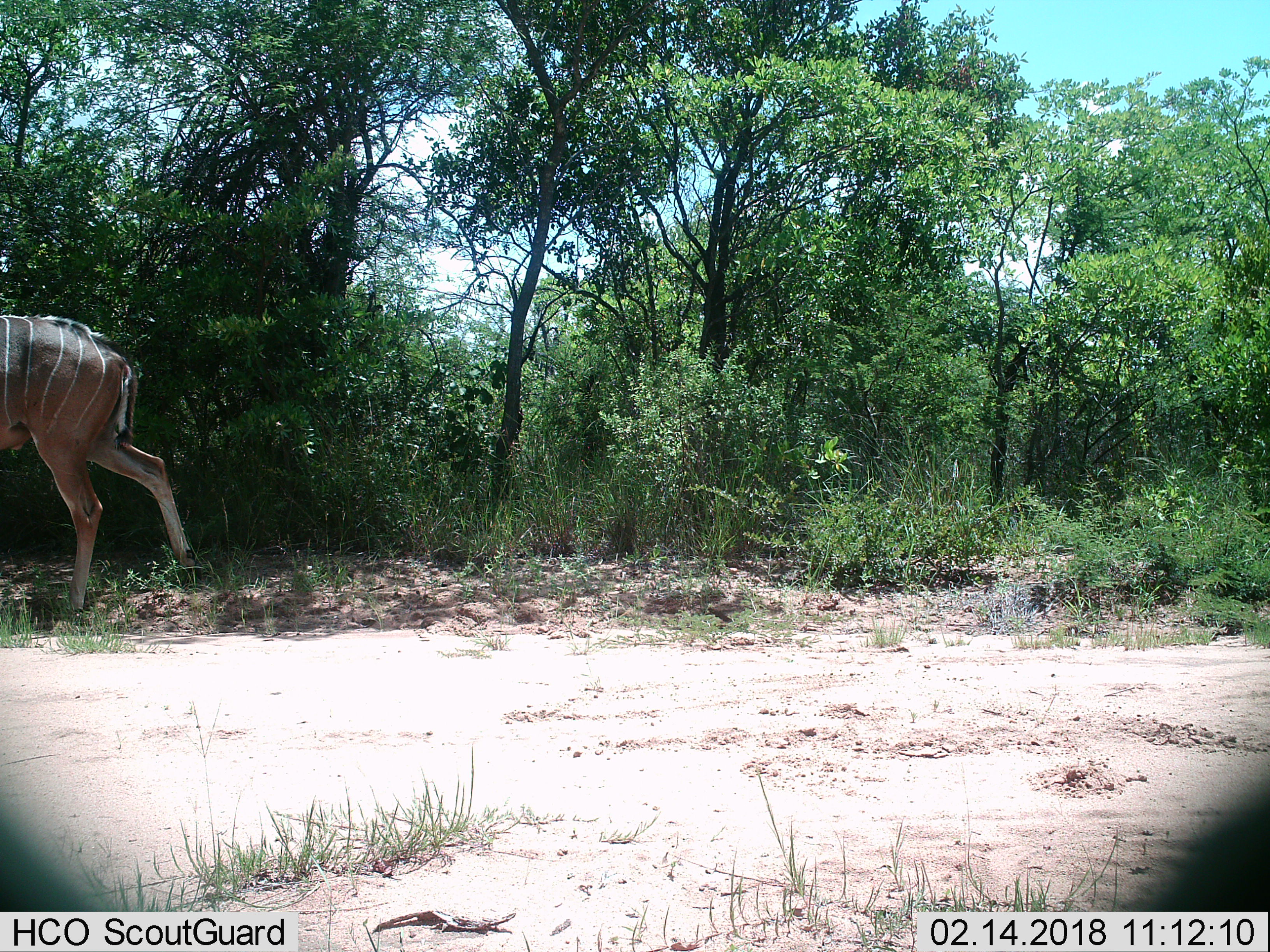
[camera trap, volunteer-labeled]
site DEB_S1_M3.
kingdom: Animalia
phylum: Chordata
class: Mammalia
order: Artiodactyla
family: Bovidae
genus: Tragelaphus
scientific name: Tragelaphus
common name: kudu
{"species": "kudu (Tragelaphus)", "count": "1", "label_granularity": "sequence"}